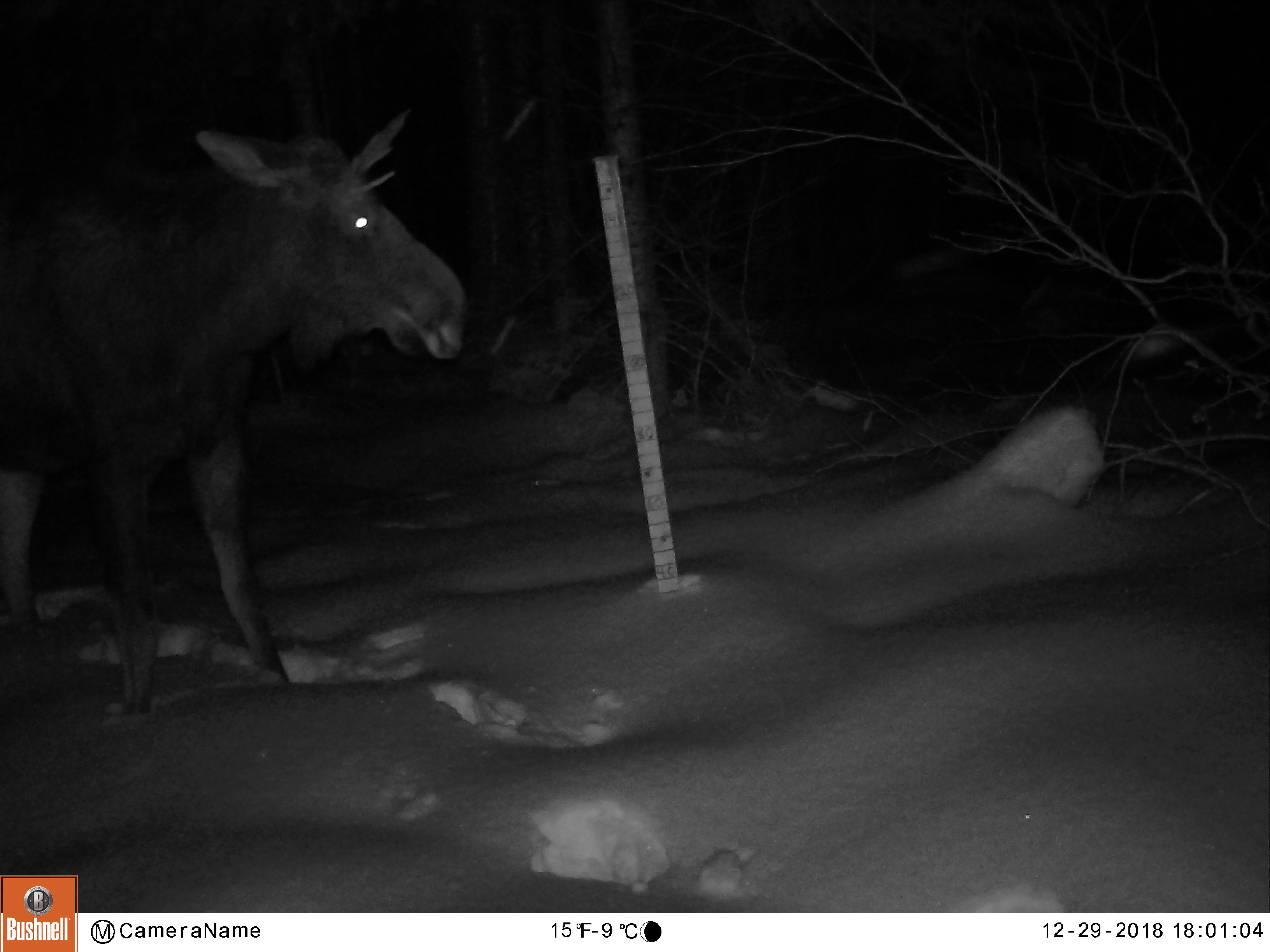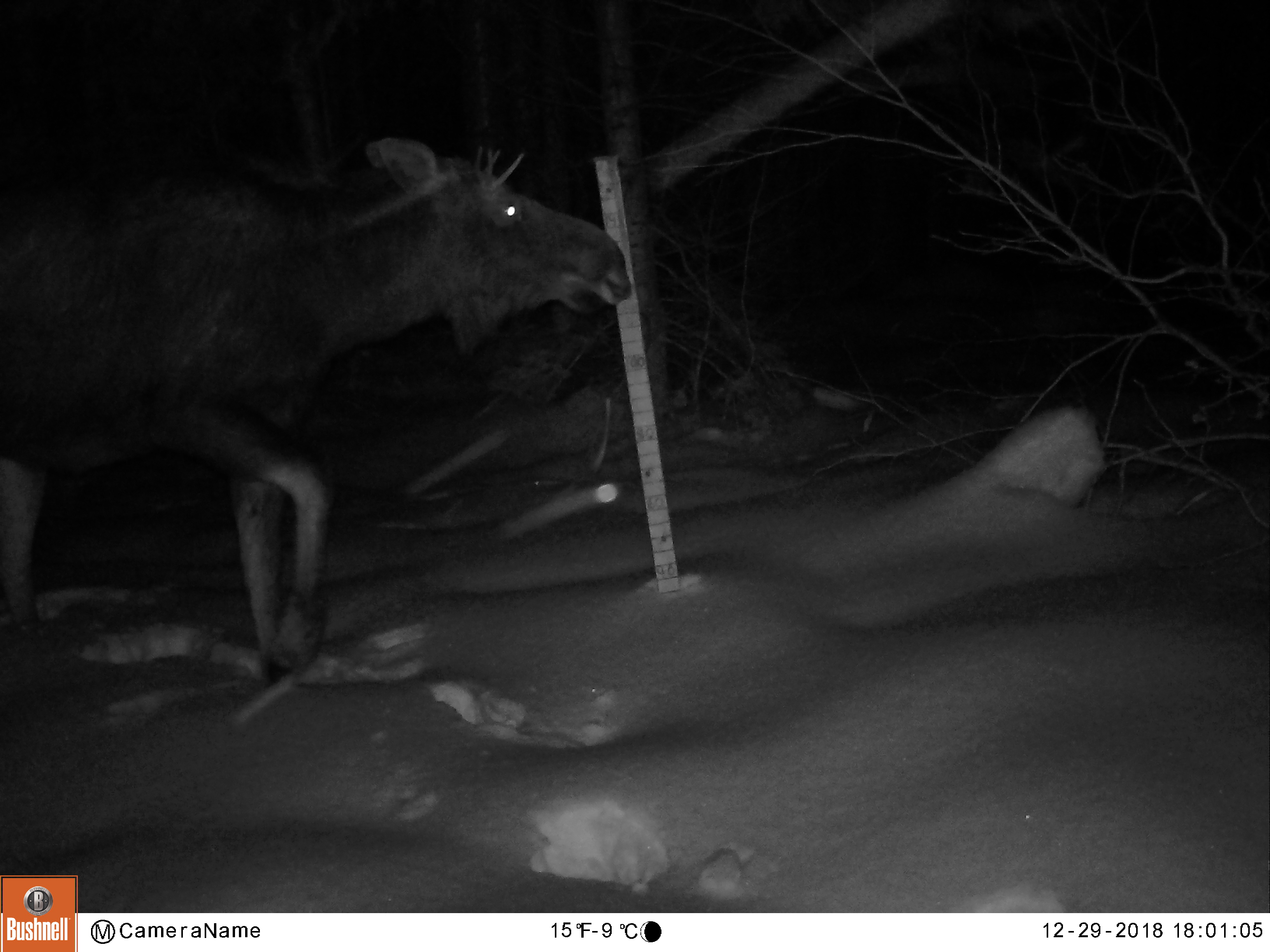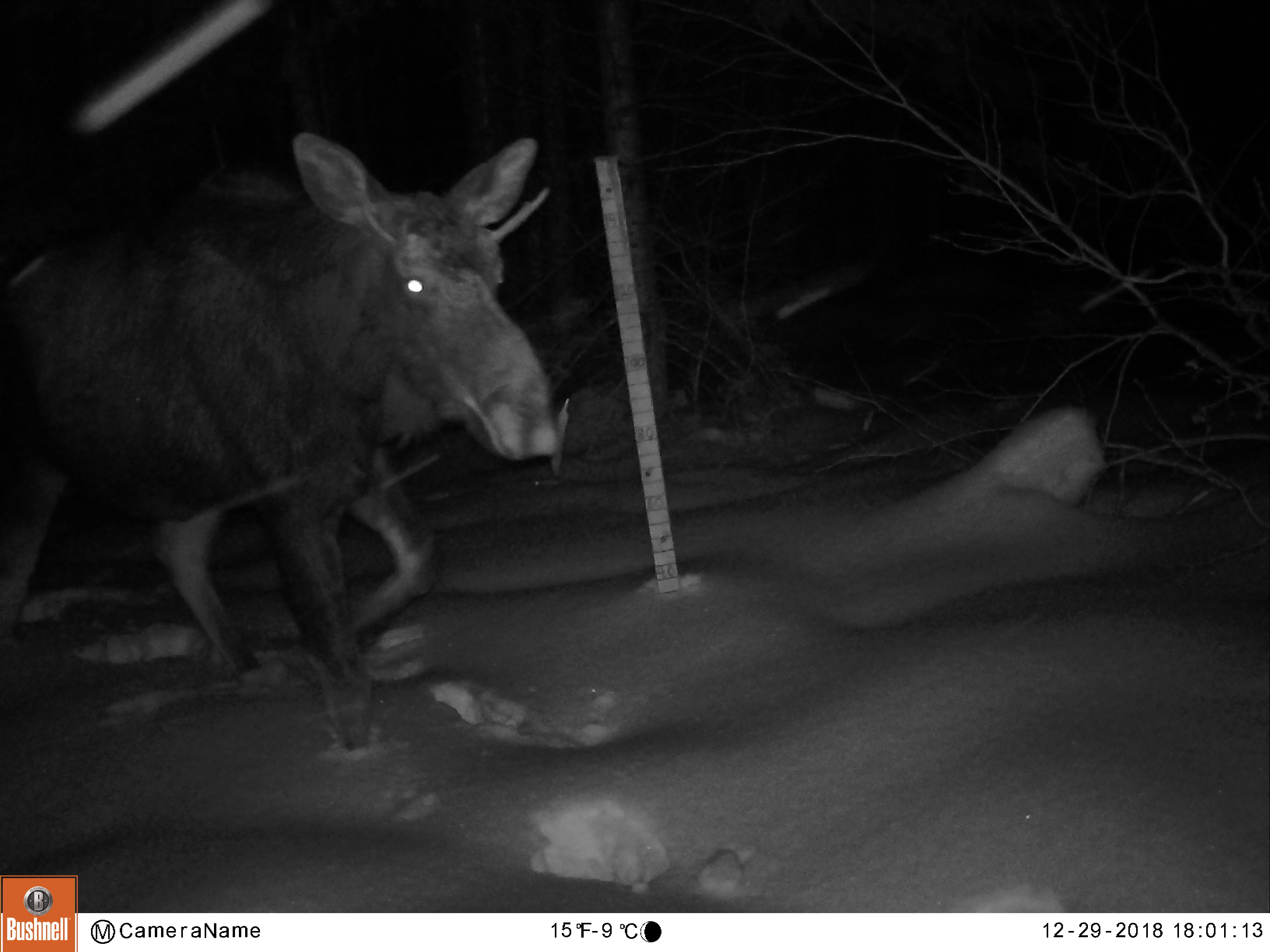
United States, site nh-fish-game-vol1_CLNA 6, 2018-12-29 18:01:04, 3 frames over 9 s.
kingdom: Animalia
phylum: Chordata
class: Mammalia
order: Artiodactyla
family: Cervidae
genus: Alces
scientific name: Alces alces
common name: moose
Moose (Alces alces).